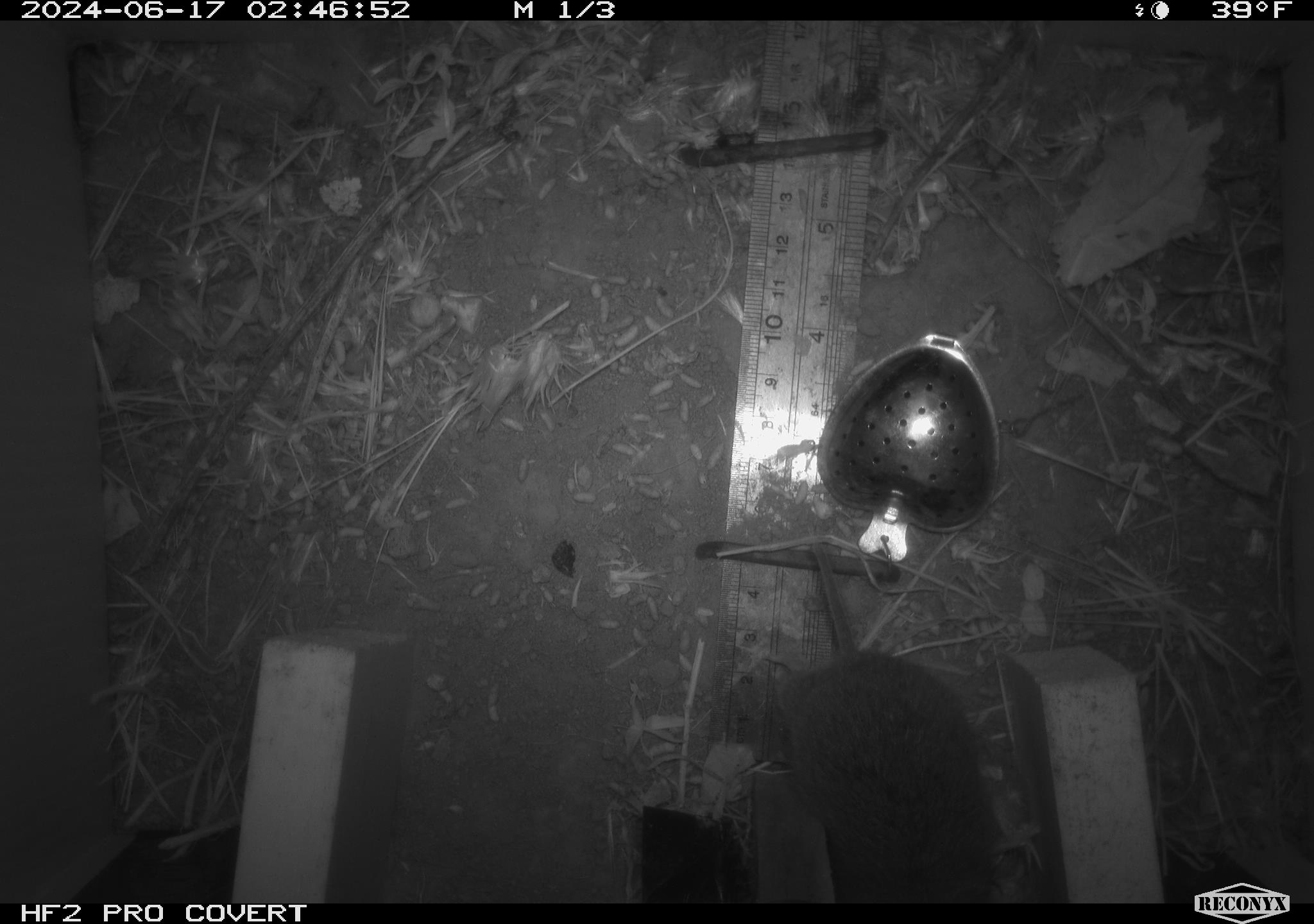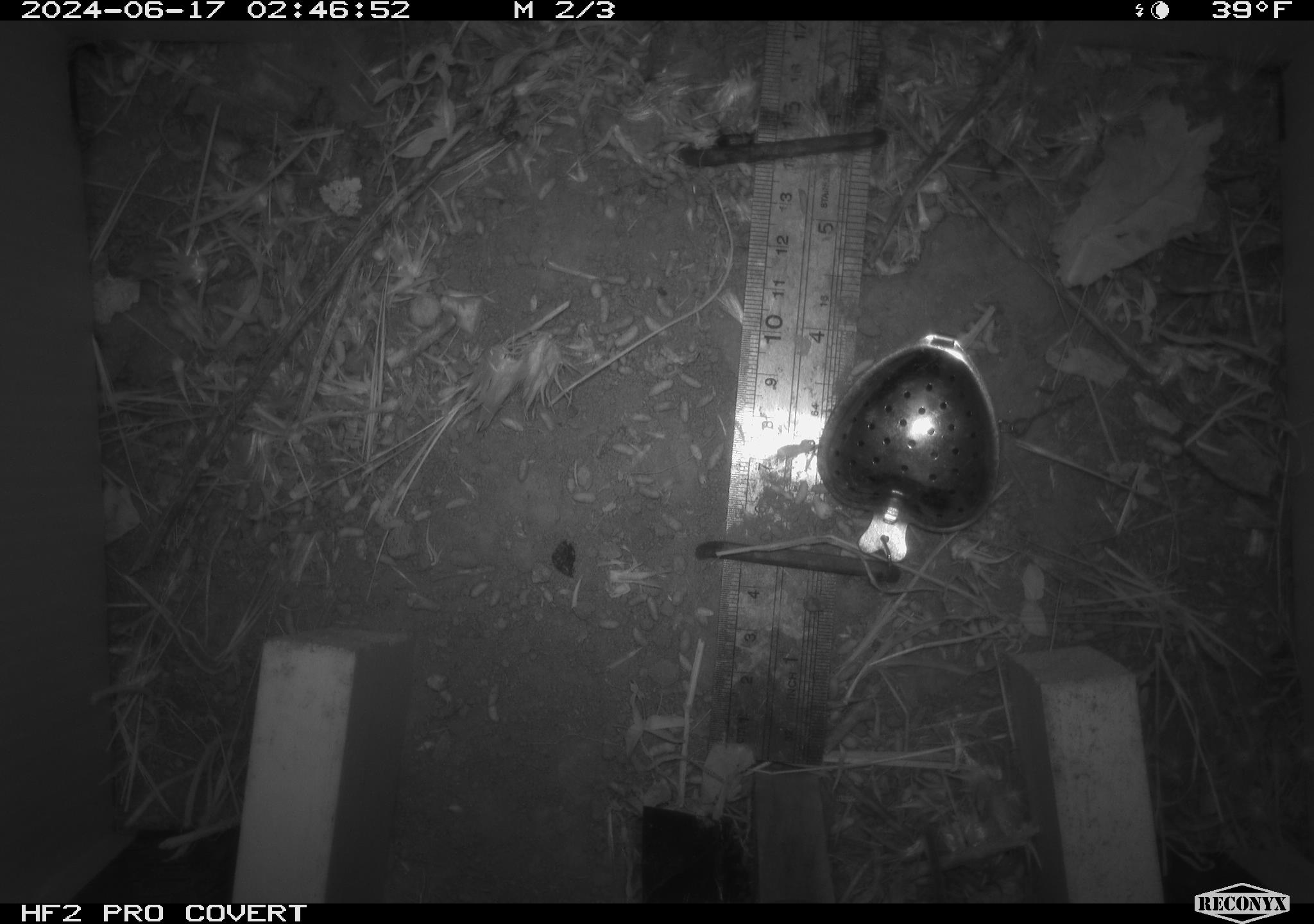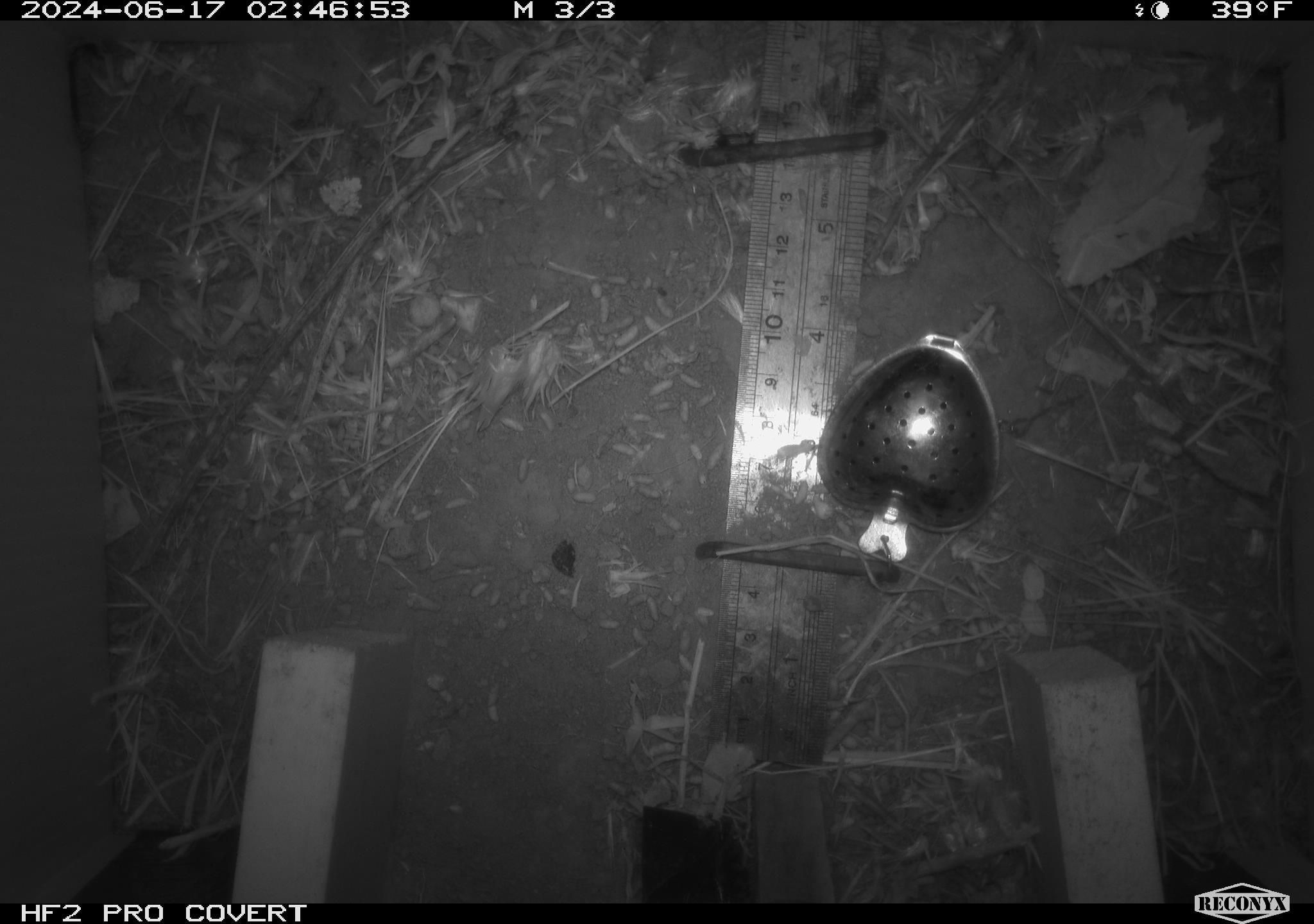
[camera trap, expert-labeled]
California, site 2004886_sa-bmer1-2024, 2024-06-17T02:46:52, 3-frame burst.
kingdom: Animalia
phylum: Chordata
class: Mammalia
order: Rodentia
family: Cricetidae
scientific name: Cricetidae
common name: hamsters, voles, lemmings, and allies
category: cricetidae family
Cricetidae family (hamsters, voles, lemmings, and allies) (Cricetidae).